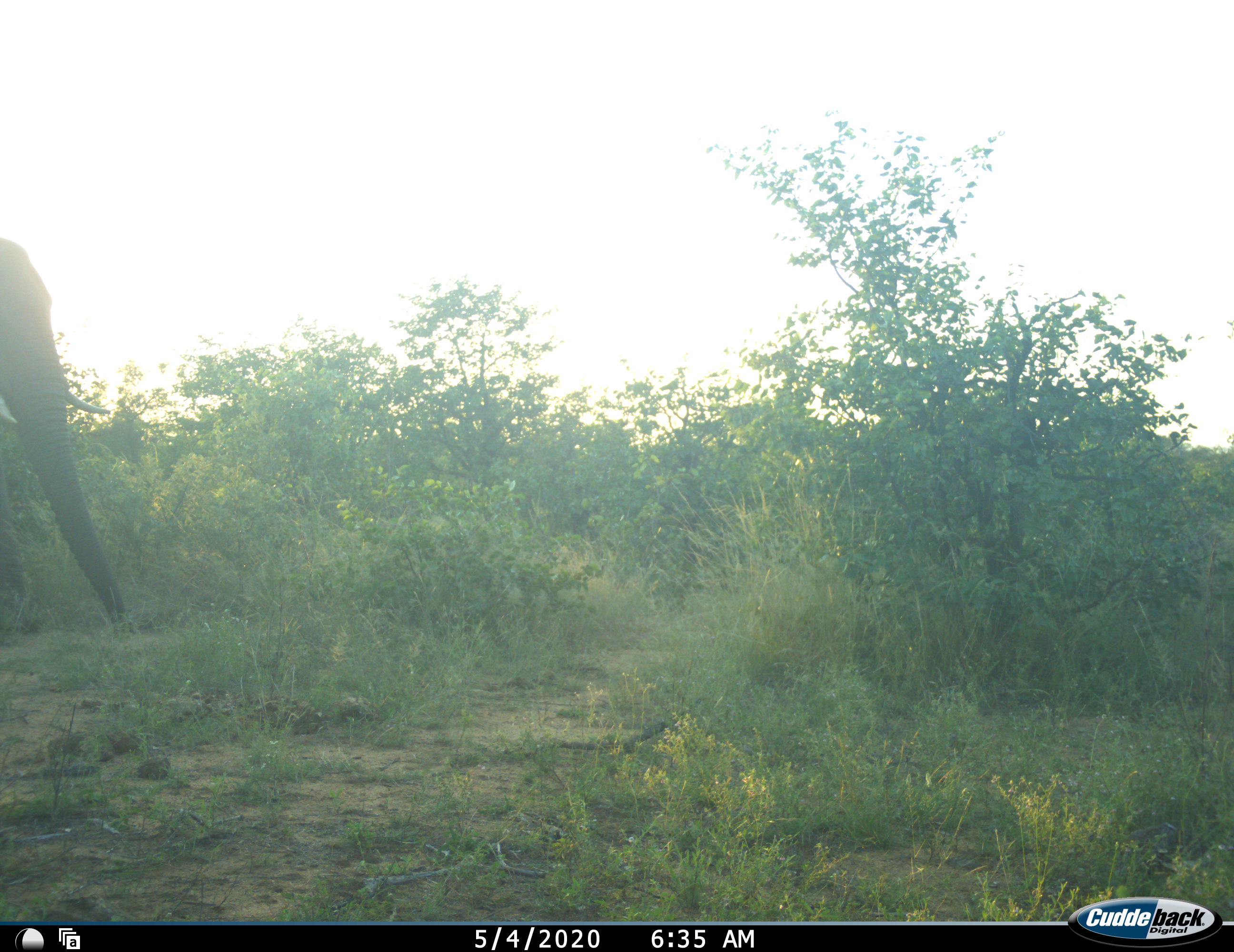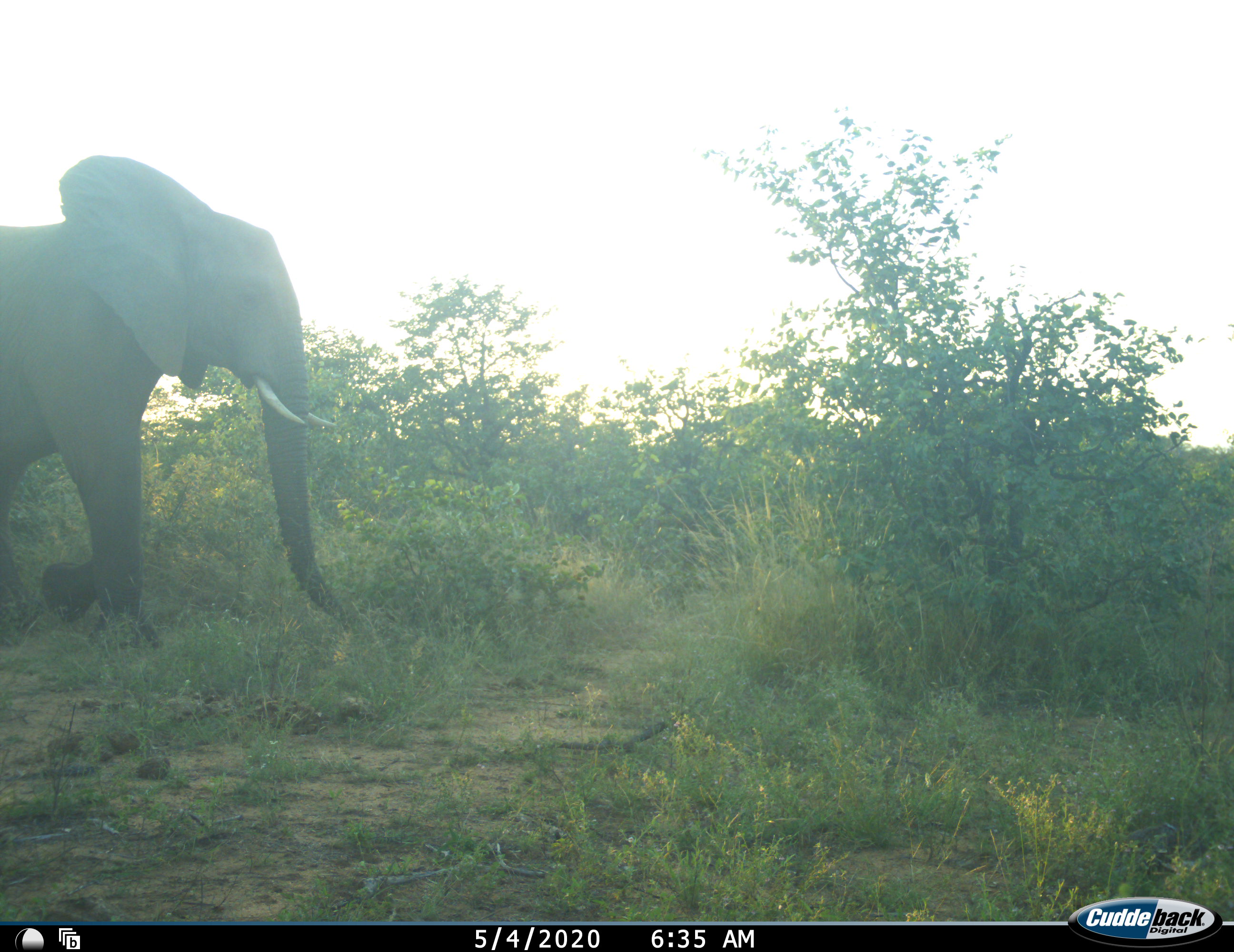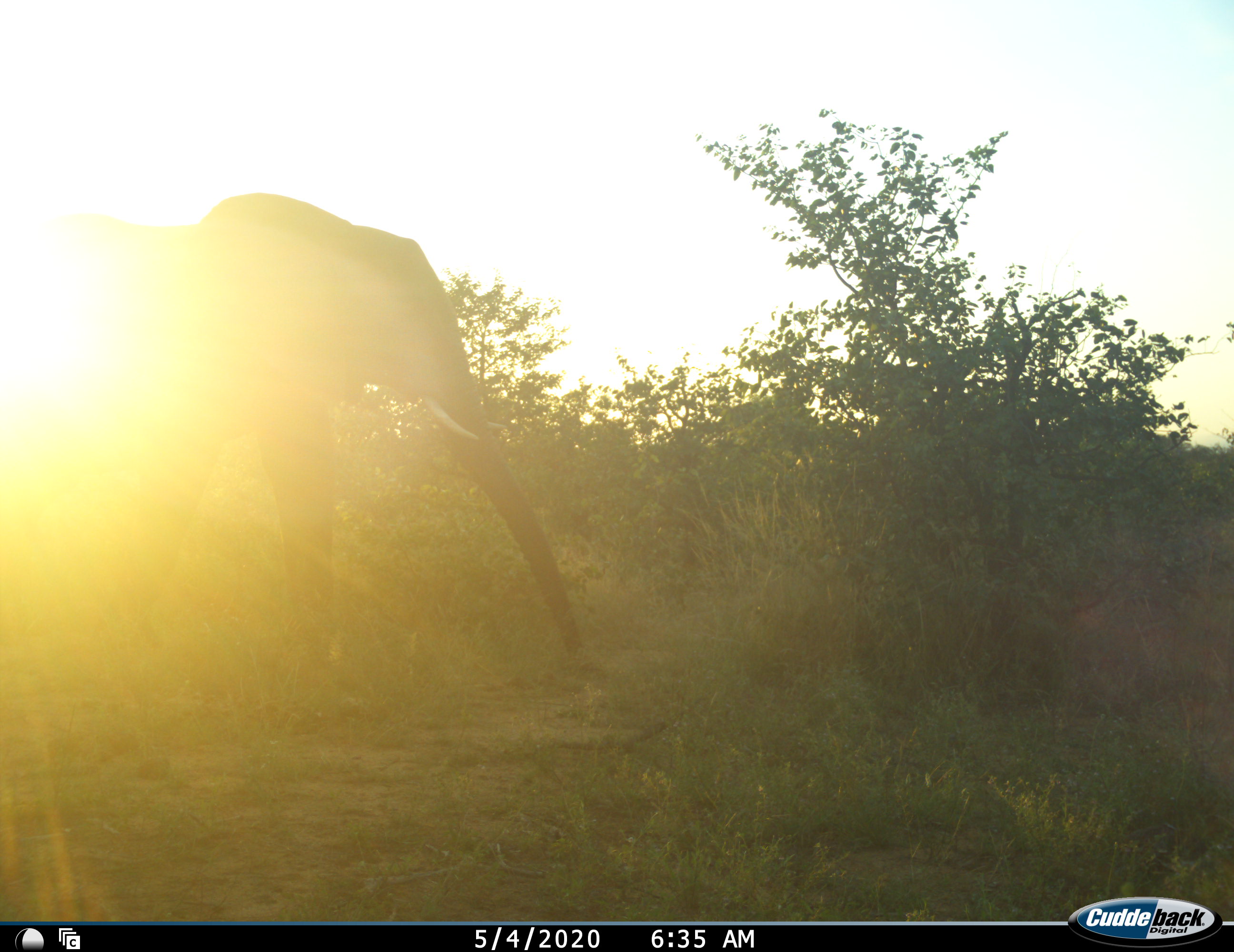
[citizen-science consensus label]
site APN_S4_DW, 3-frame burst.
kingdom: Animalia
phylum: Chordata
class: Mammalia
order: Proboscidea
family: Elephantidae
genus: Loxodonta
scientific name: Loxodonta africana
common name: african bush elephant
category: elephant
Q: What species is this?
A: Elephant (african bush elephant) (Loxodonta africana).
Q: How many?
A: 1.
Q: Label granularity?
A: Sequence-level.